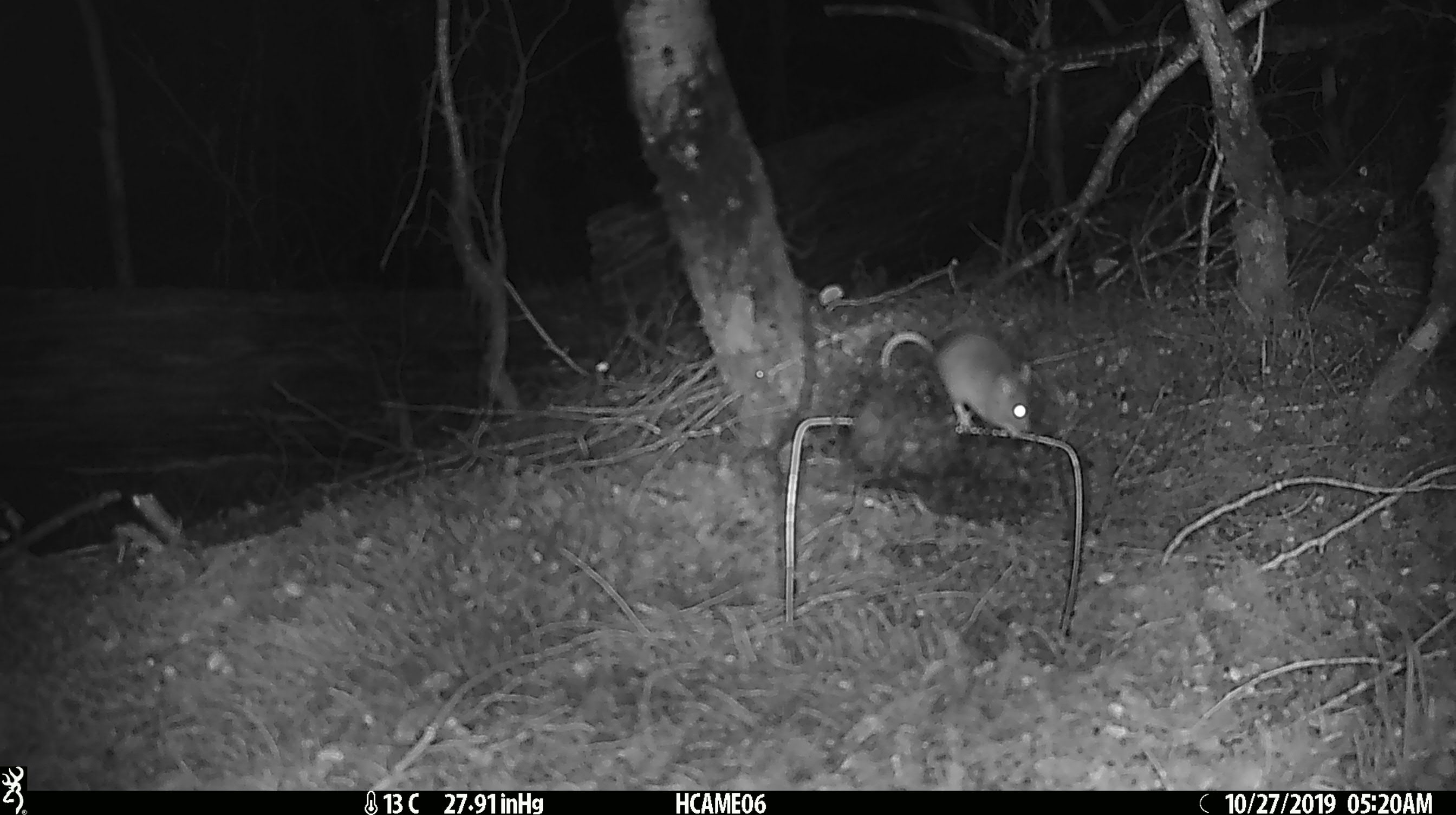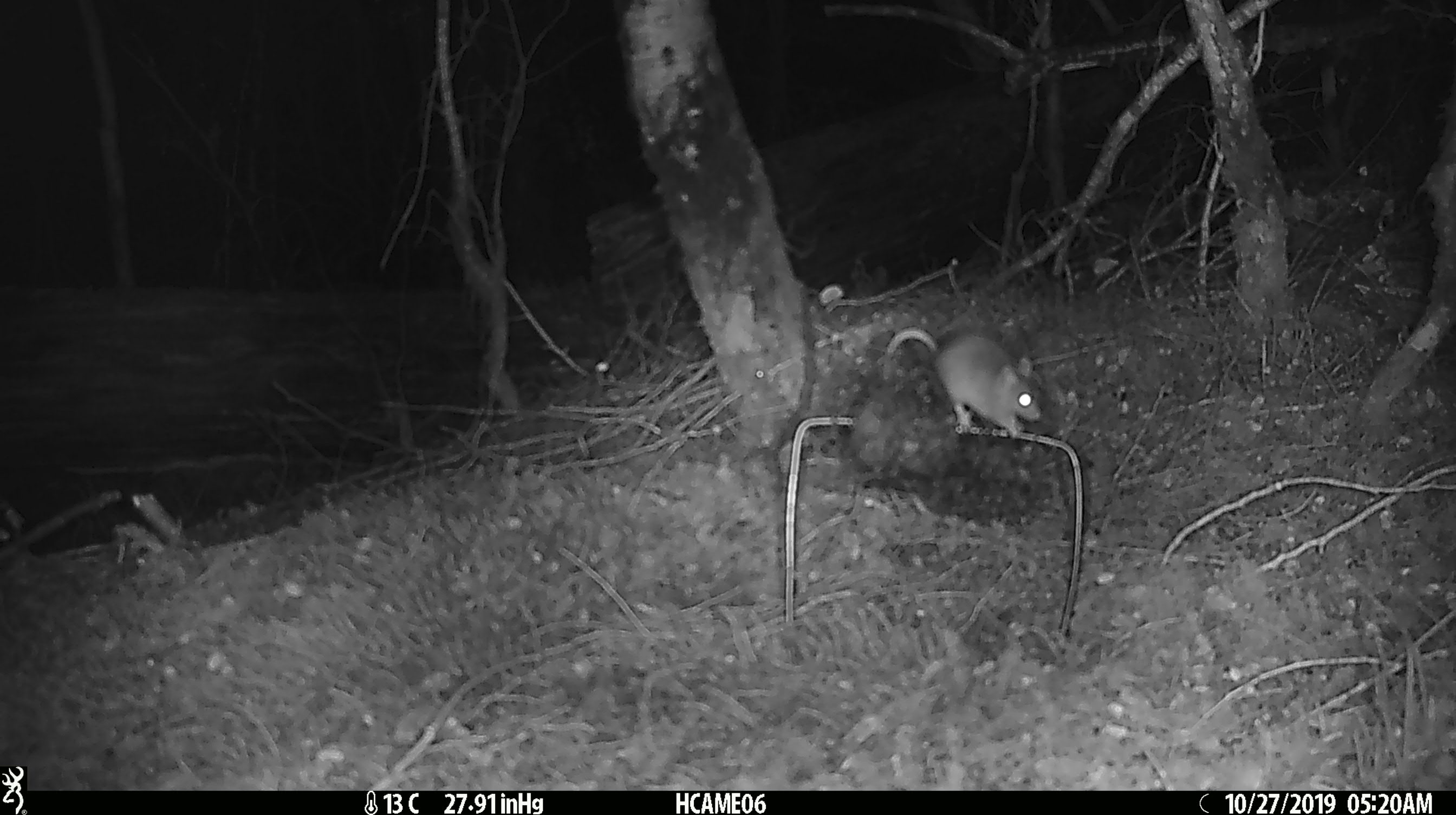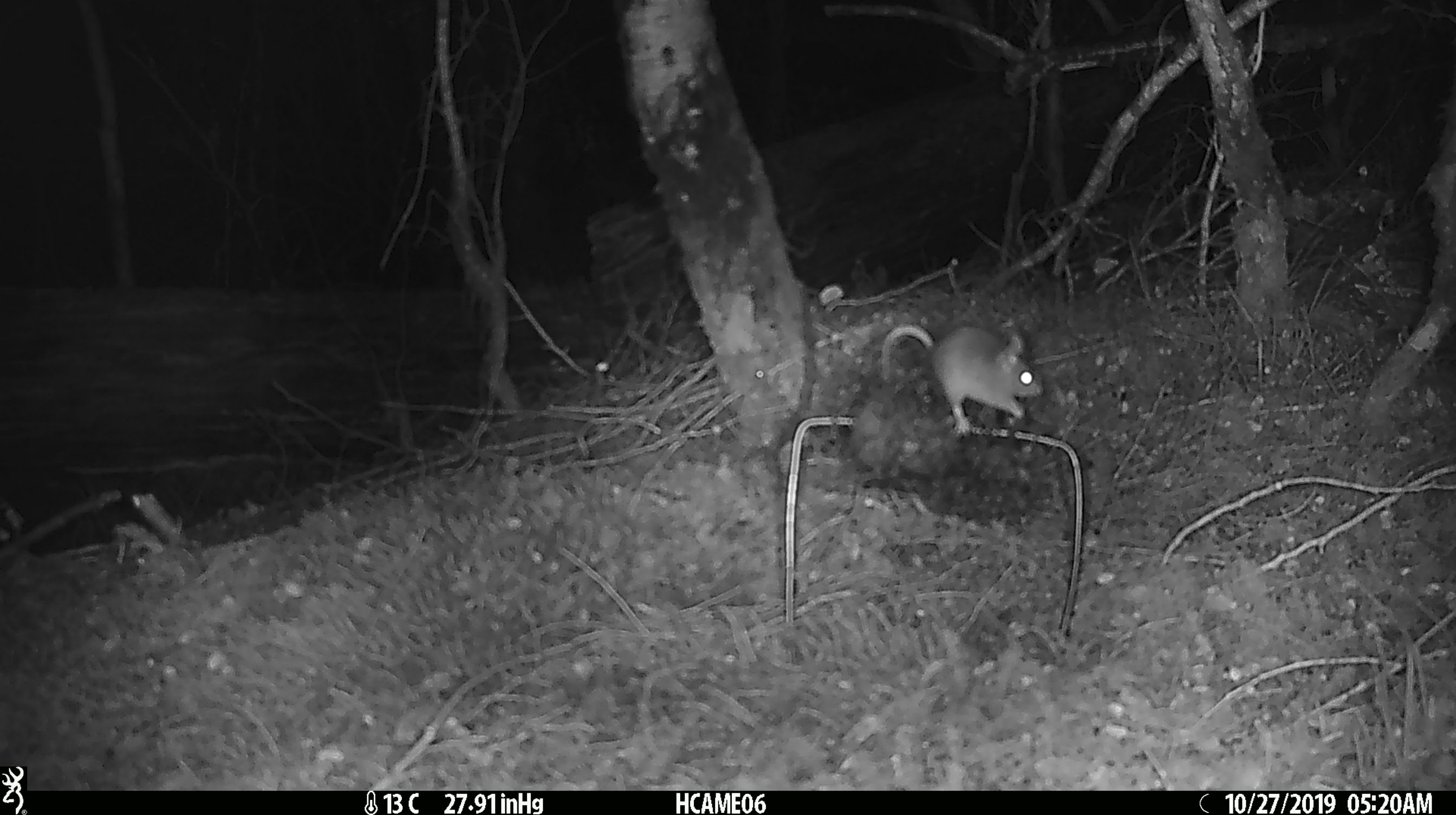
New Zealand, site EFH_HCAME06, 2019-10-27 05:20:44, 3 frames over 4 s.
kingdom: Animalia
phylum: Chordata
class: Mammalia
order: Rodentia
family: Muridae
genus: Mus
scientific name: Mus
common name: mouse